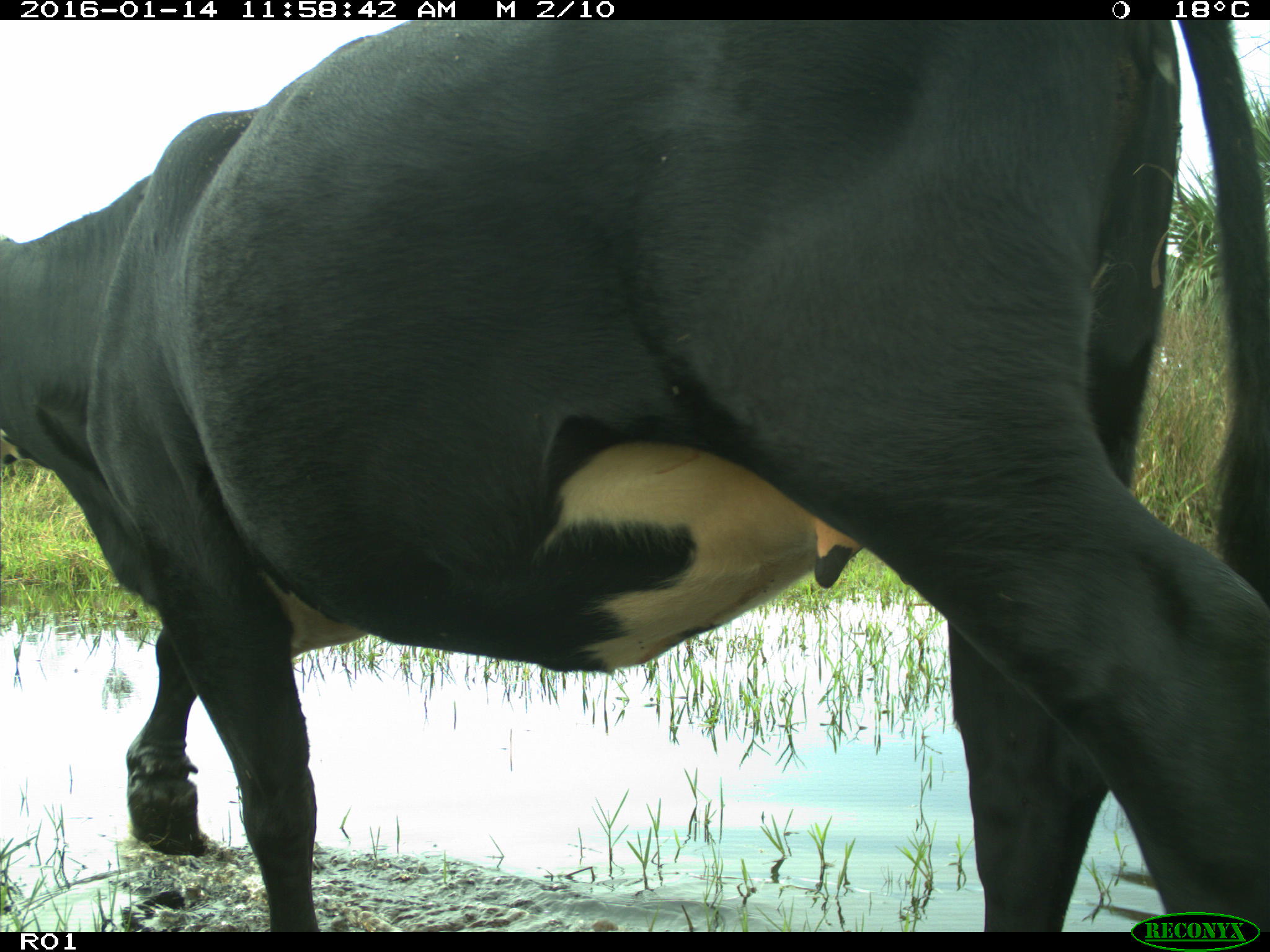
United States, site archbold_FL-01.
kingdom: Animalia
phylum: Chordata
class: Mammalia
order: Artiodactyla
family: Bovidae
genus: Bos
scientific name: Bos taurus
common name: domestic cow